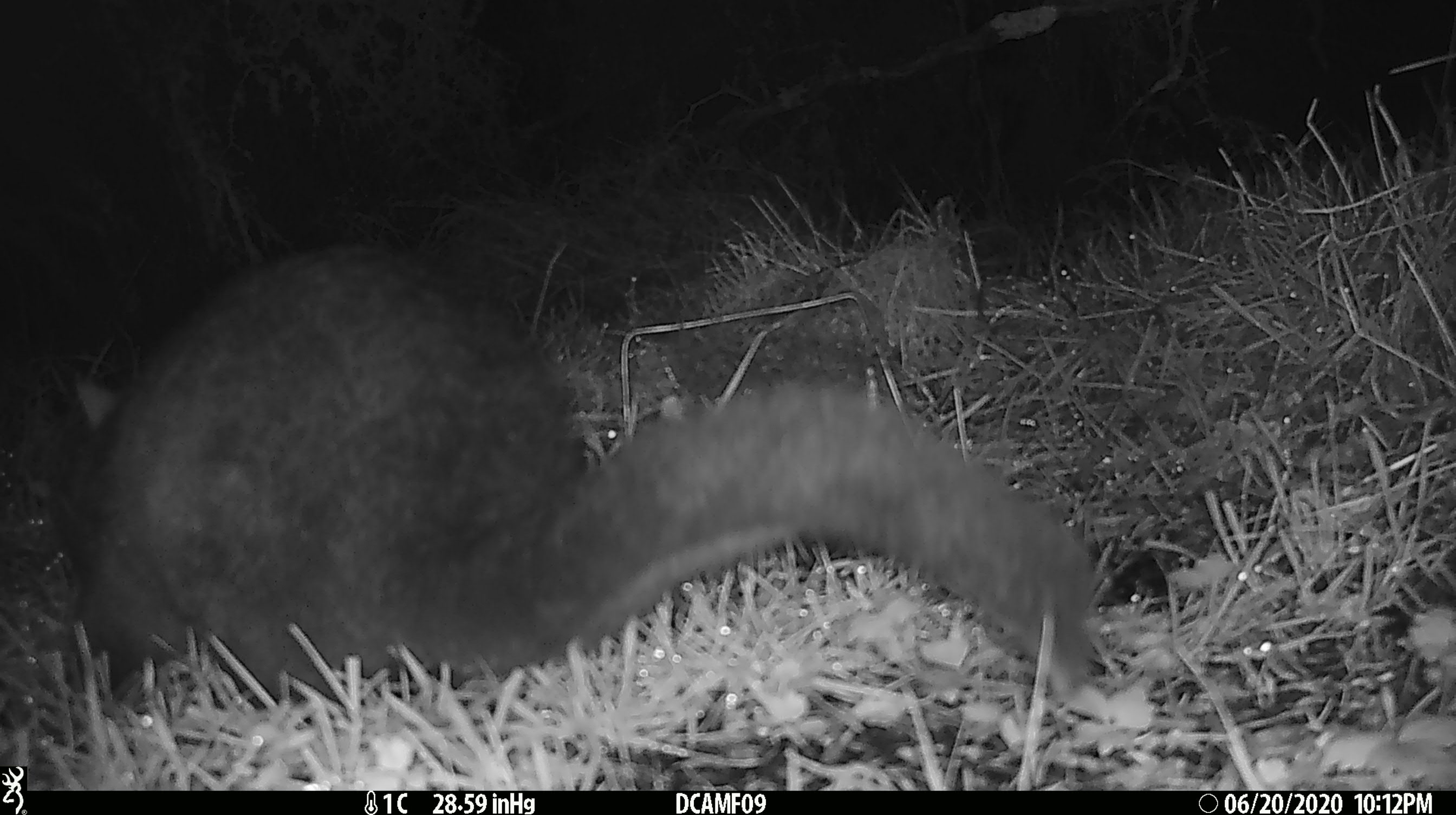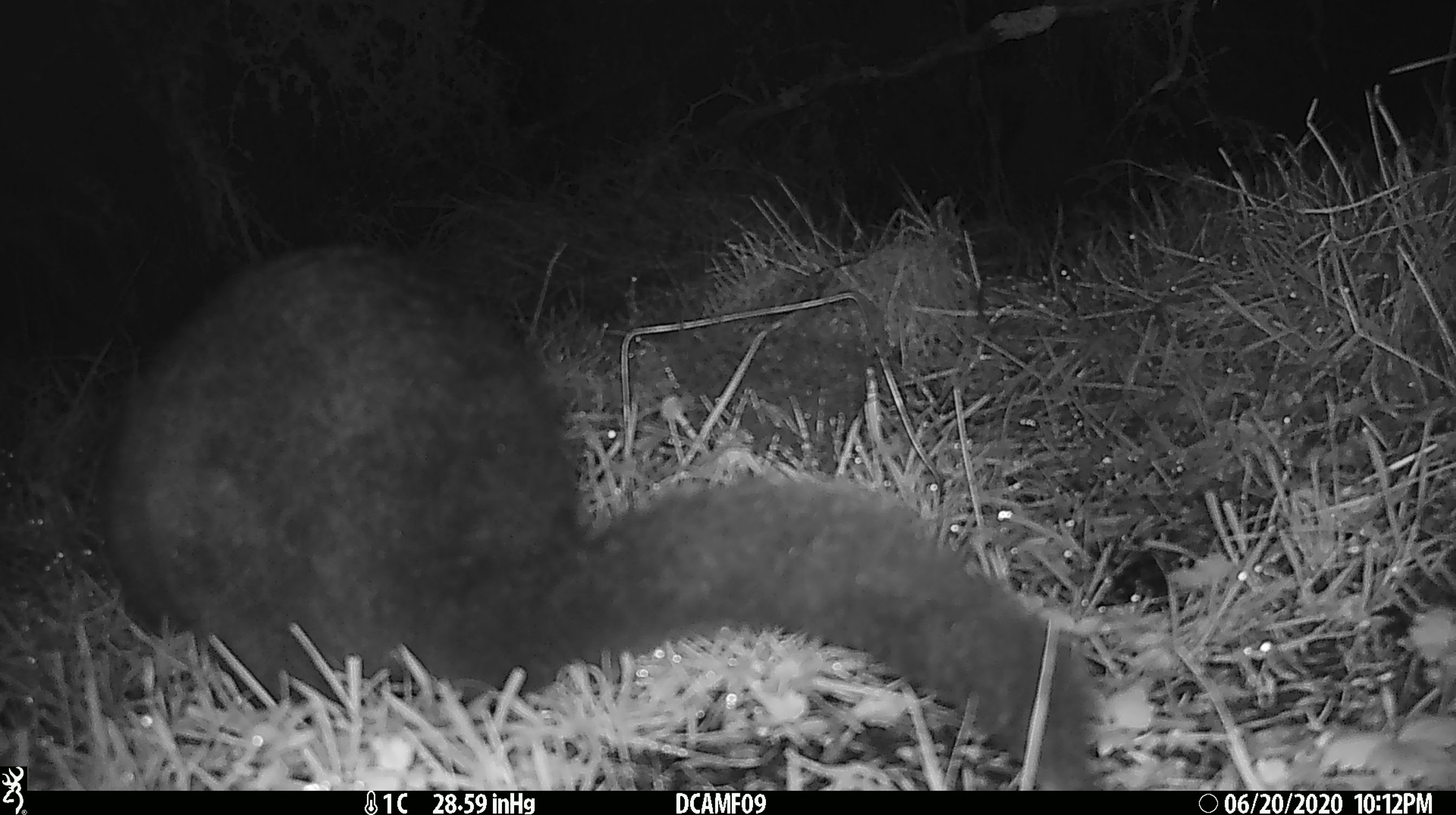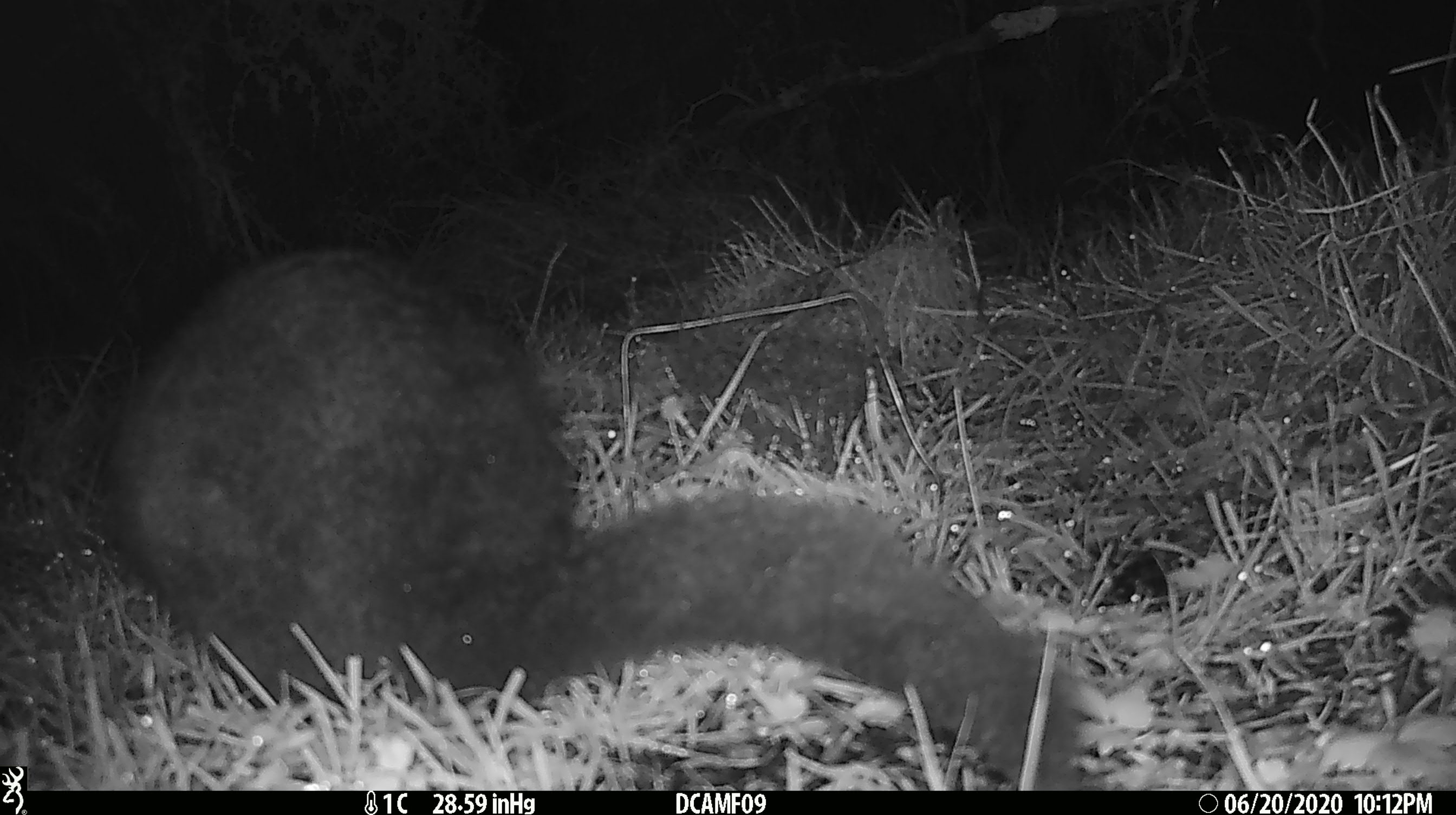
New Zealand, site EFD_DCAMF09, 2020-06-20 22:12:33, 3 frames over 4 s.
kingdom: Animalia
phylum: Chordata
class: Mammalia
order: Diprotodontia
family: Phalangeridae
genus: Trichosurus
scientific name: Trichosurus vulpecula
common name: common brushtail possum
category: possum